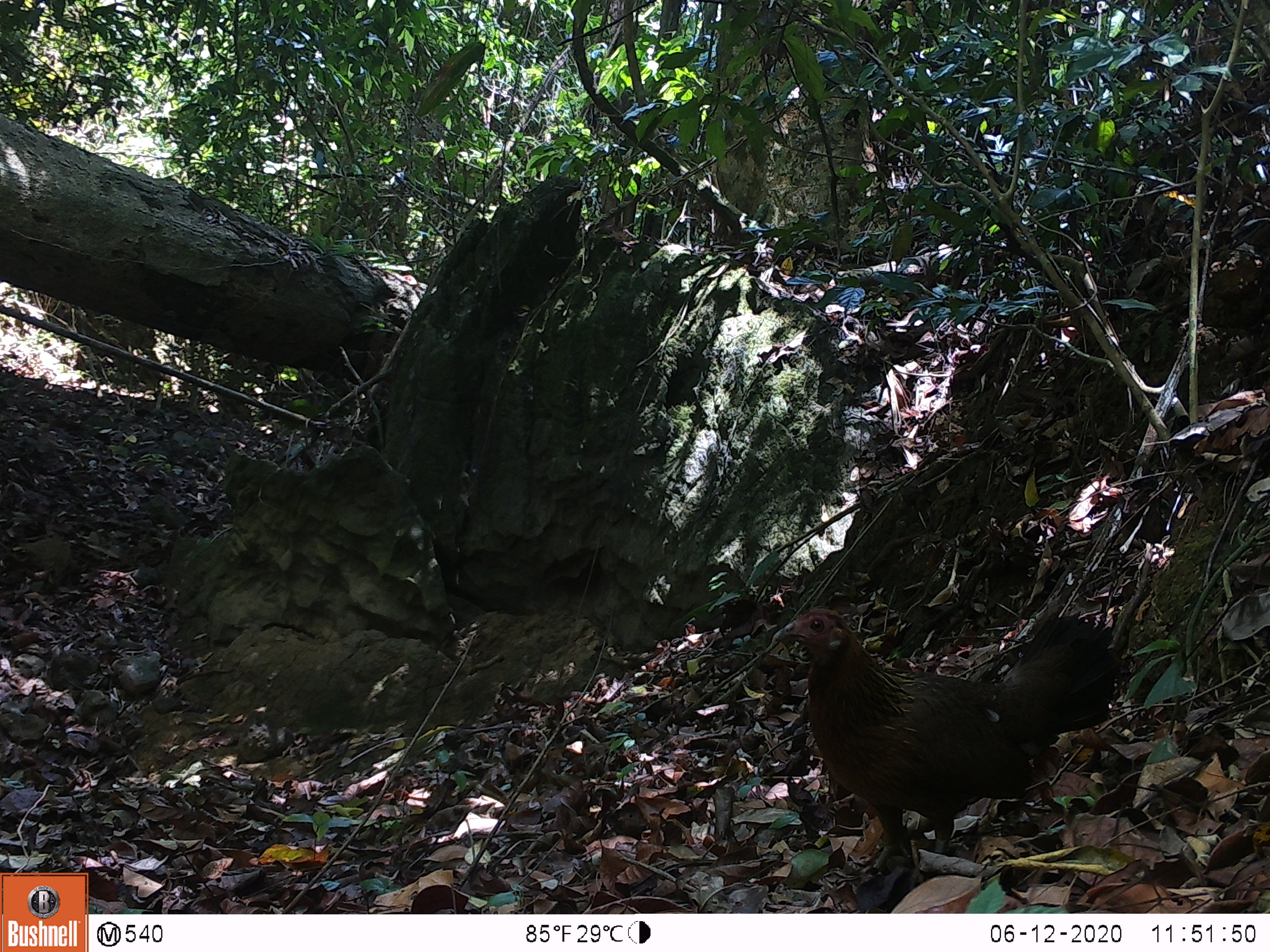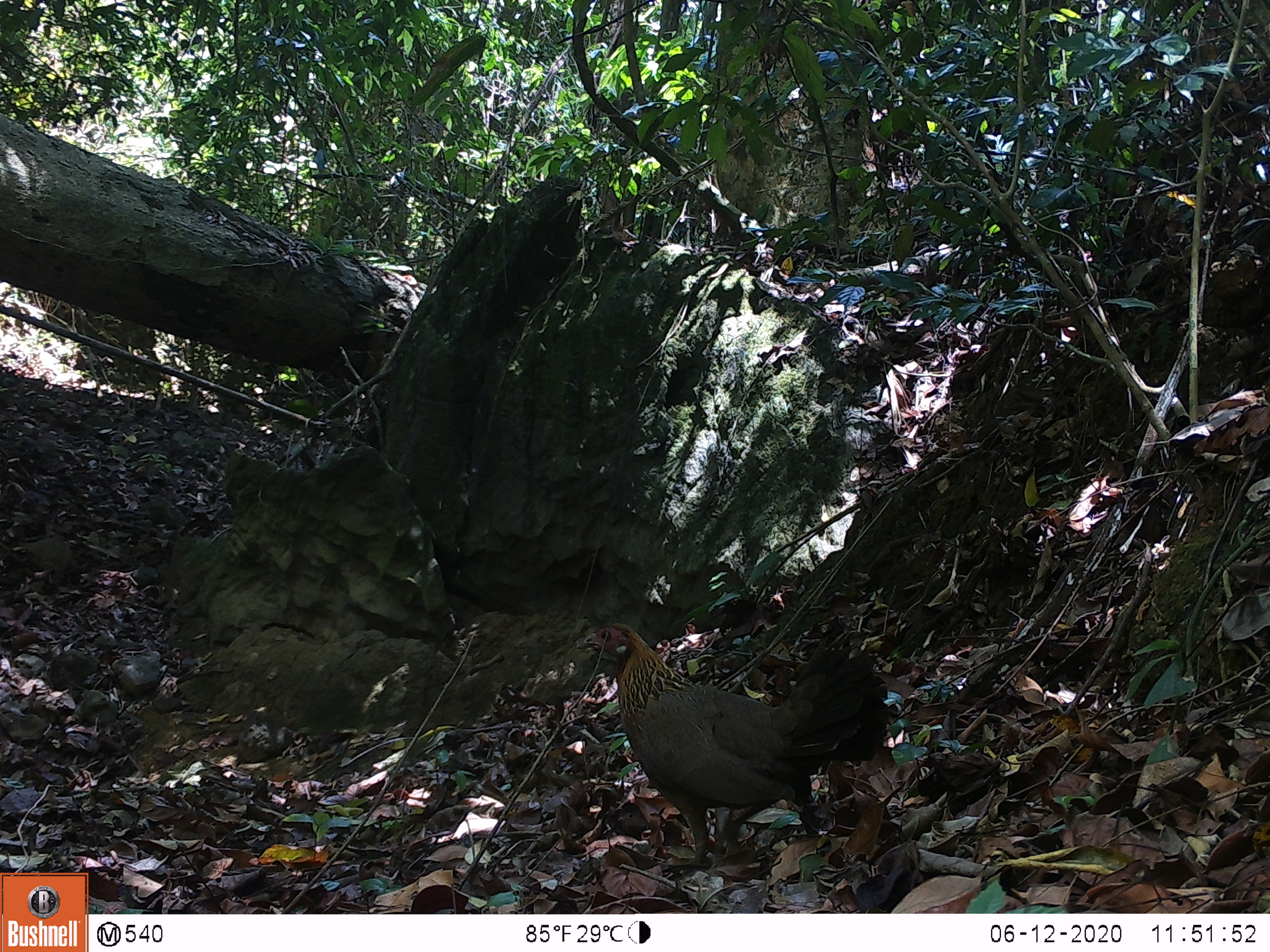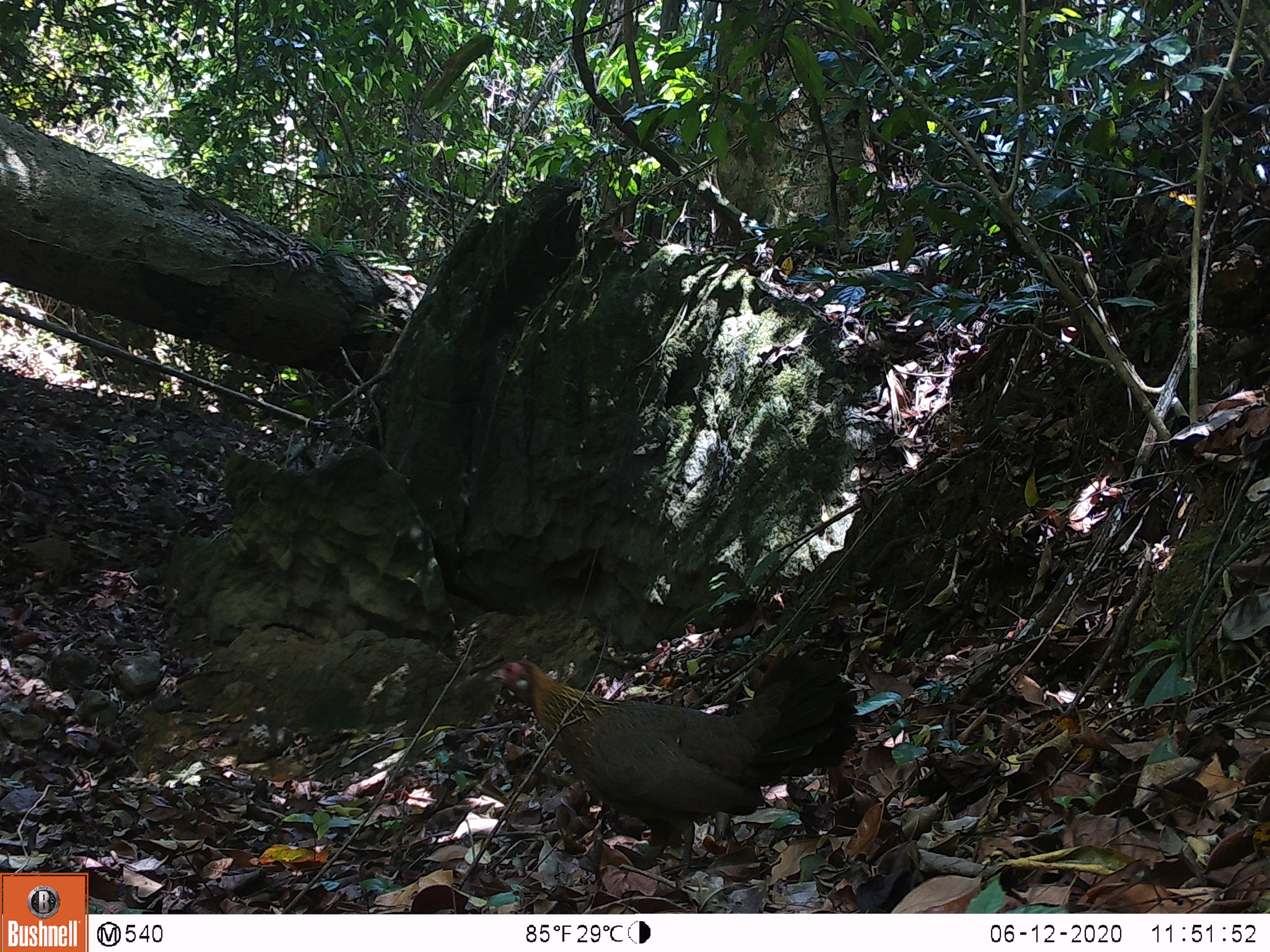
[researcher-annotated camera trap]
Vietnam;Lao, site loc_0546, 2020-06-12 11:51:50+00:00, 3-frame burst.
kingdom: Animalia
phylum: Chordata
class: Aves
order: Galliformes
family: Phasianidae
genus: Gallus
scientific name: Gallus gallus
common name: red junglefowl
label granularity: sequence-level